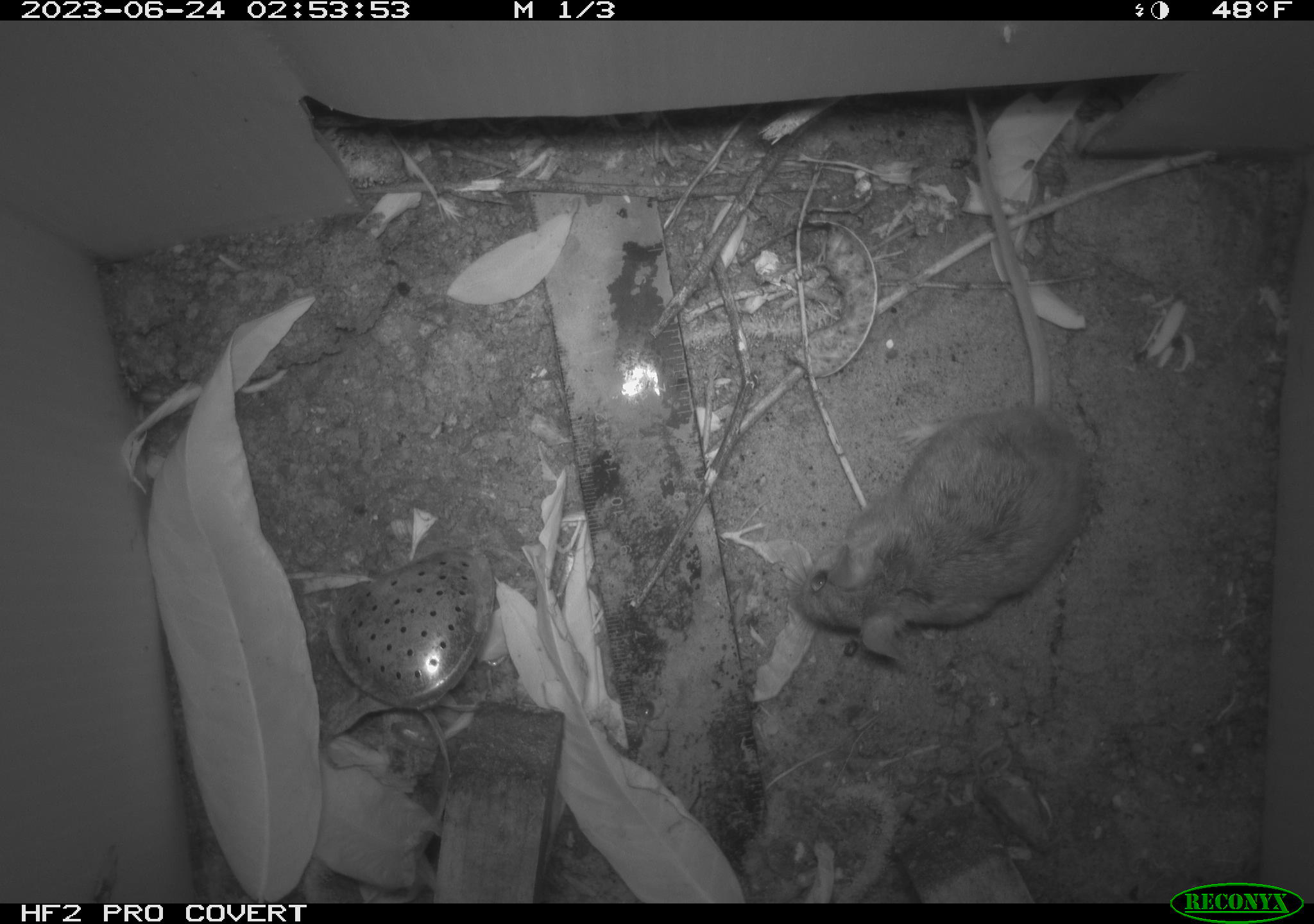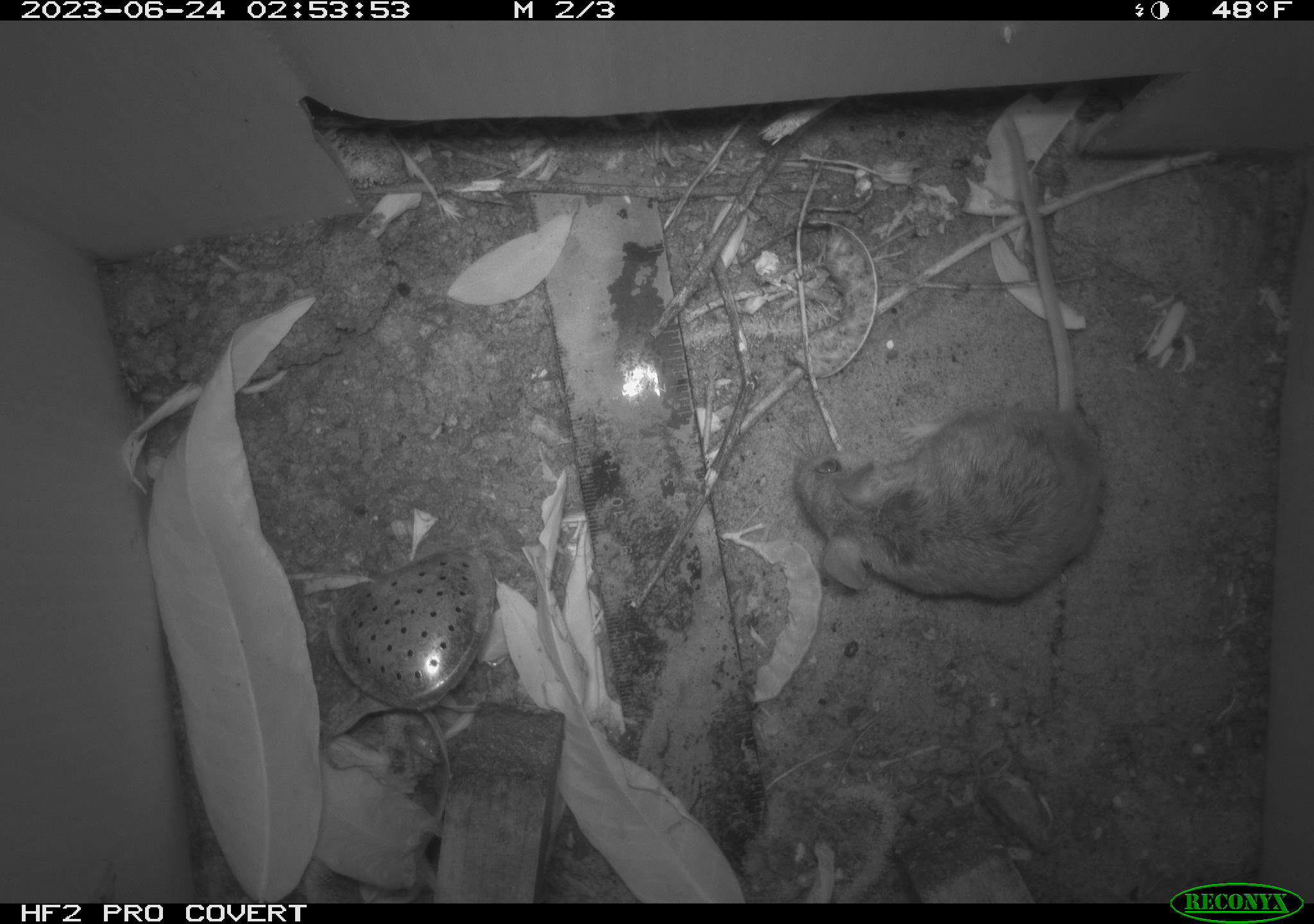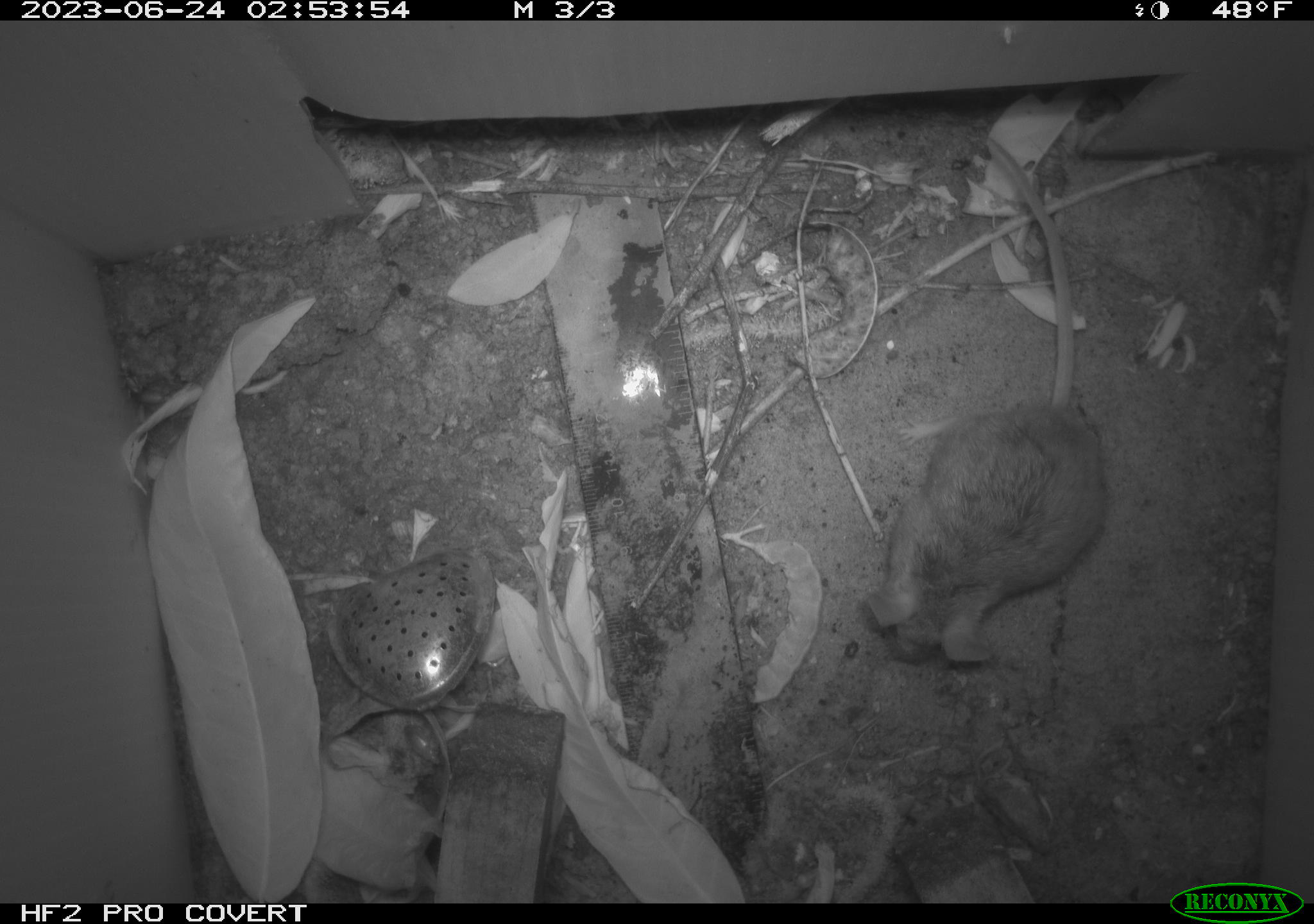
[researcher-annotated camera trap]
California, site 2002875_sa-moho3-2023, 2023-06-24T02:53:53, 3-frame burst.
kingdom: Animalia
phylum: Chordata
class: Mammalia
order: Rodentia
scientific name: Rodentia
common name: mouse species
Mouse species (Rodentia).